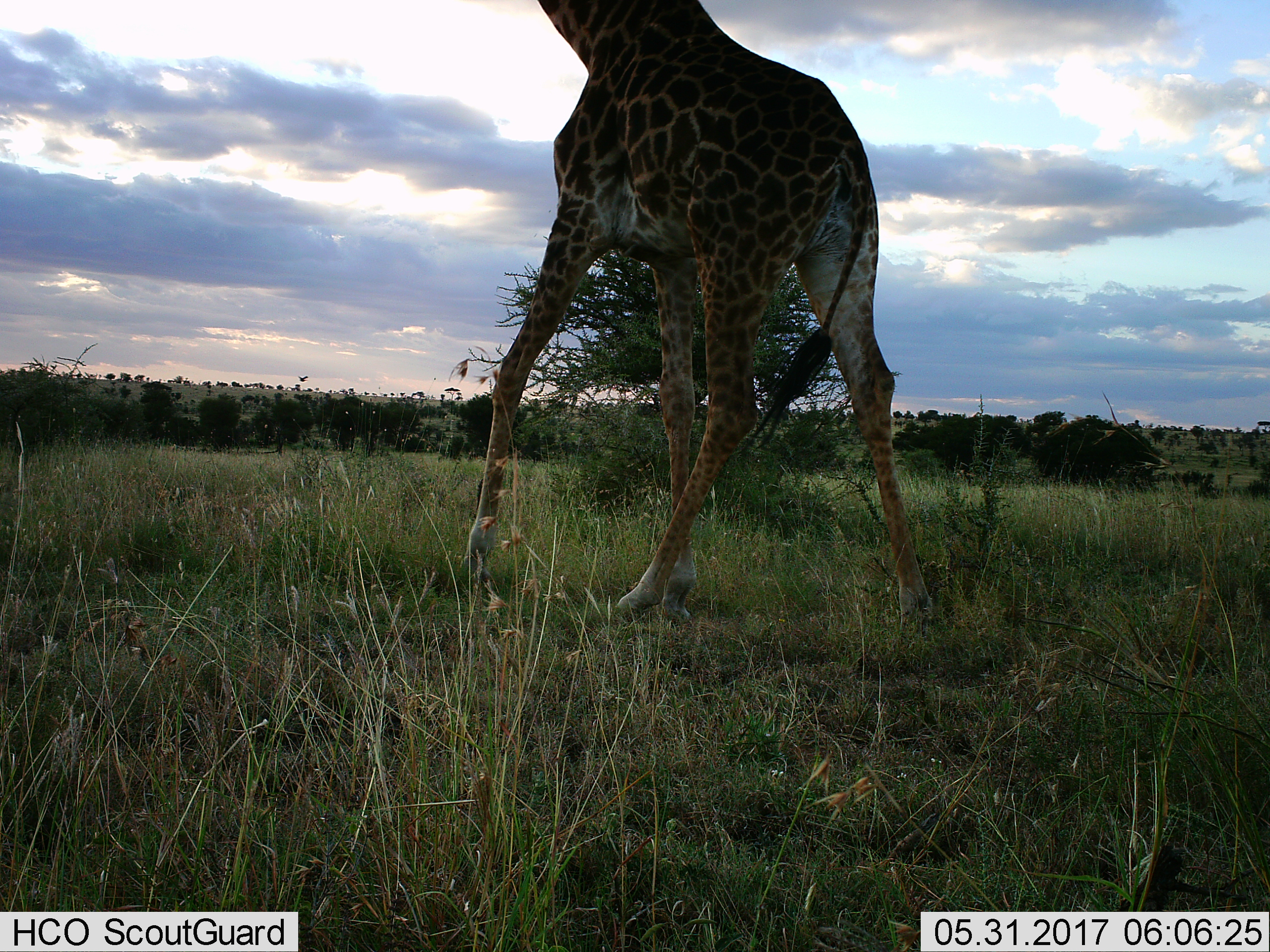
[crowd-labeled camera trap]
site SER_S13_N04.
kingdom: Animalia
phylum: Chordata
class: Mammalia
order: Artiodactyla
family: Giraffidae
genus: Giraffa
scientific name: Giraffa camelopardalis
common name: giraffe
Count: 1.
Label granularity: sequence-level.